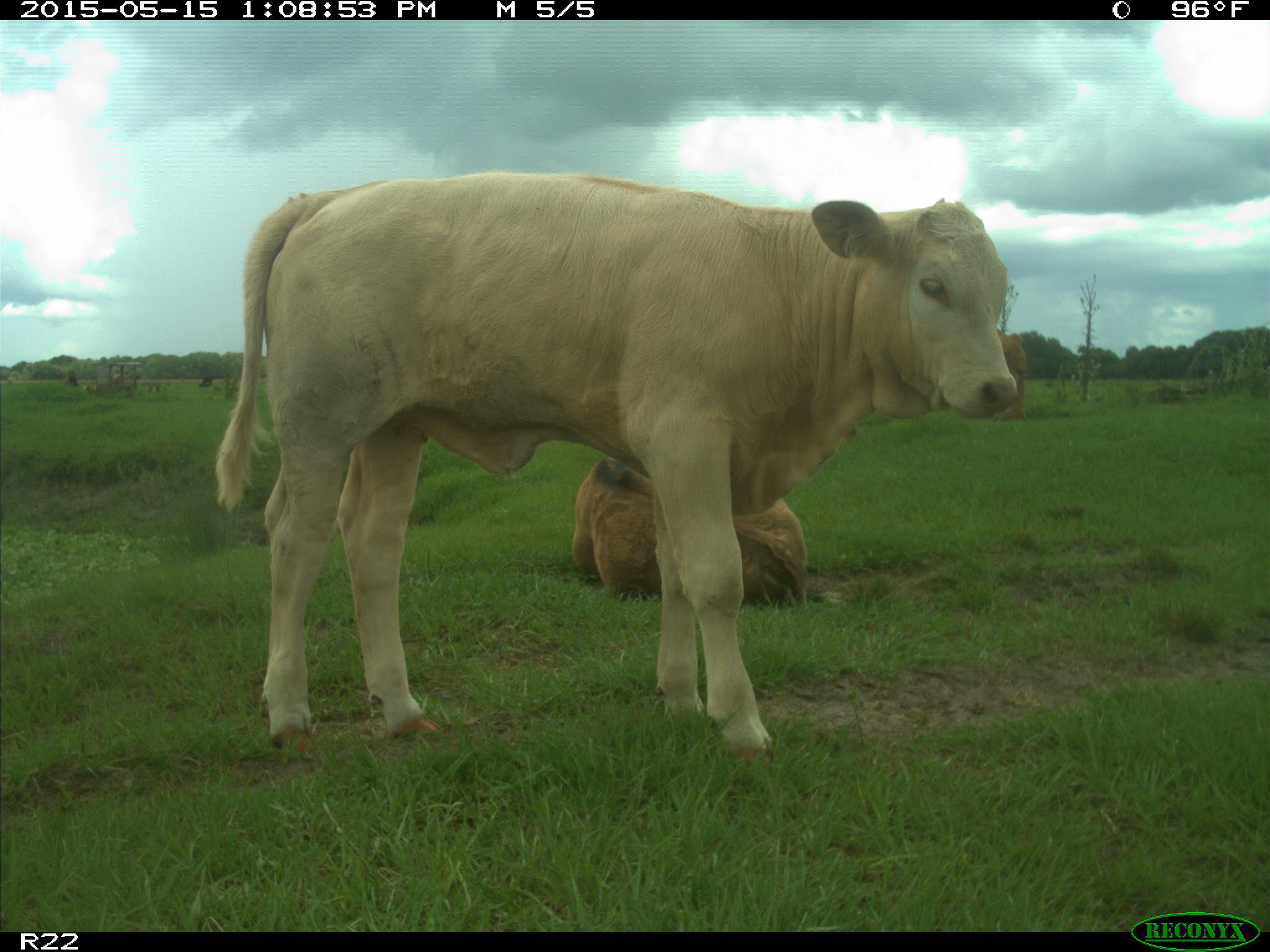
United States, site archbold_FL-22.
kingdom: Animalia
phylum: Chordata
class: Mammalia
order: Artiodactyla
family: Bovidae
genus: Bos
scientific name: Bos taurus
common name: domestic cow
Bos taurus (domestic cow).